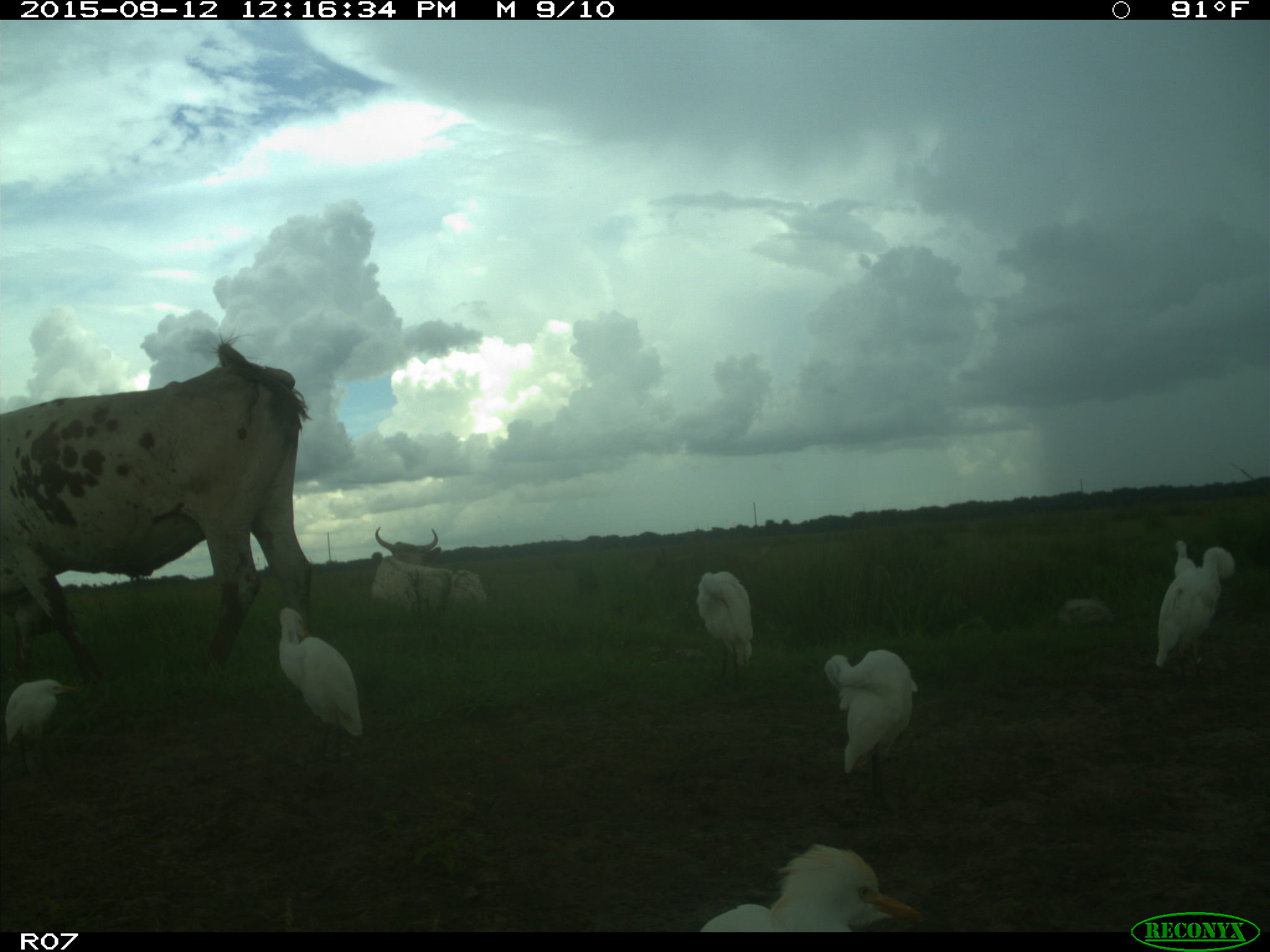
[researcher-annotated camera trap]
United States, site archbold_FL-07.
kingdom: Animalia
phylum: Chordata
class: Mammalia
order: Artiodactyla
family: Bovidae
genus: Bos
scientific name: Bos taurus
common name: domestic cow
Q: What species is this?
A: Bos taurus (domestic cow).